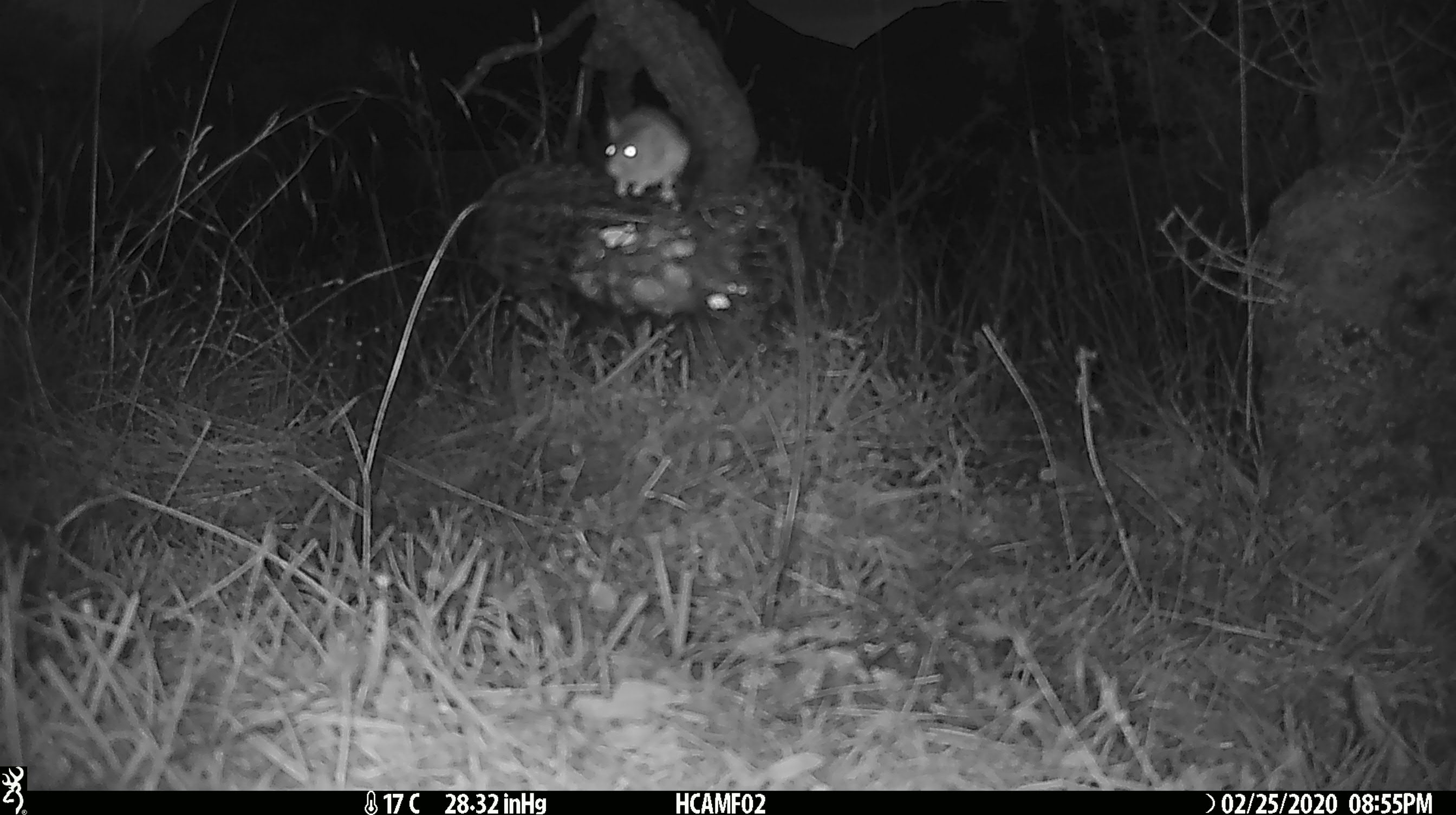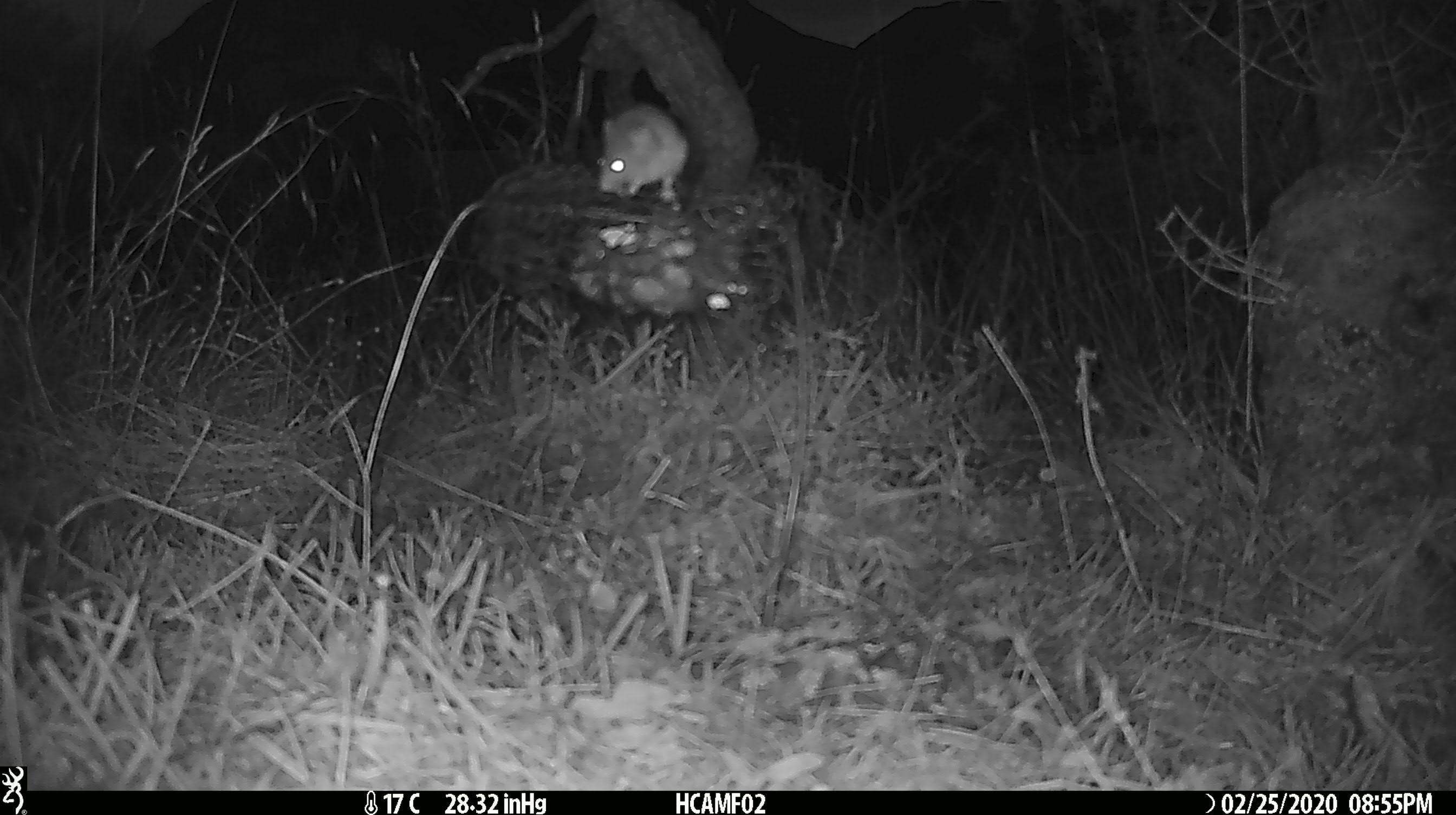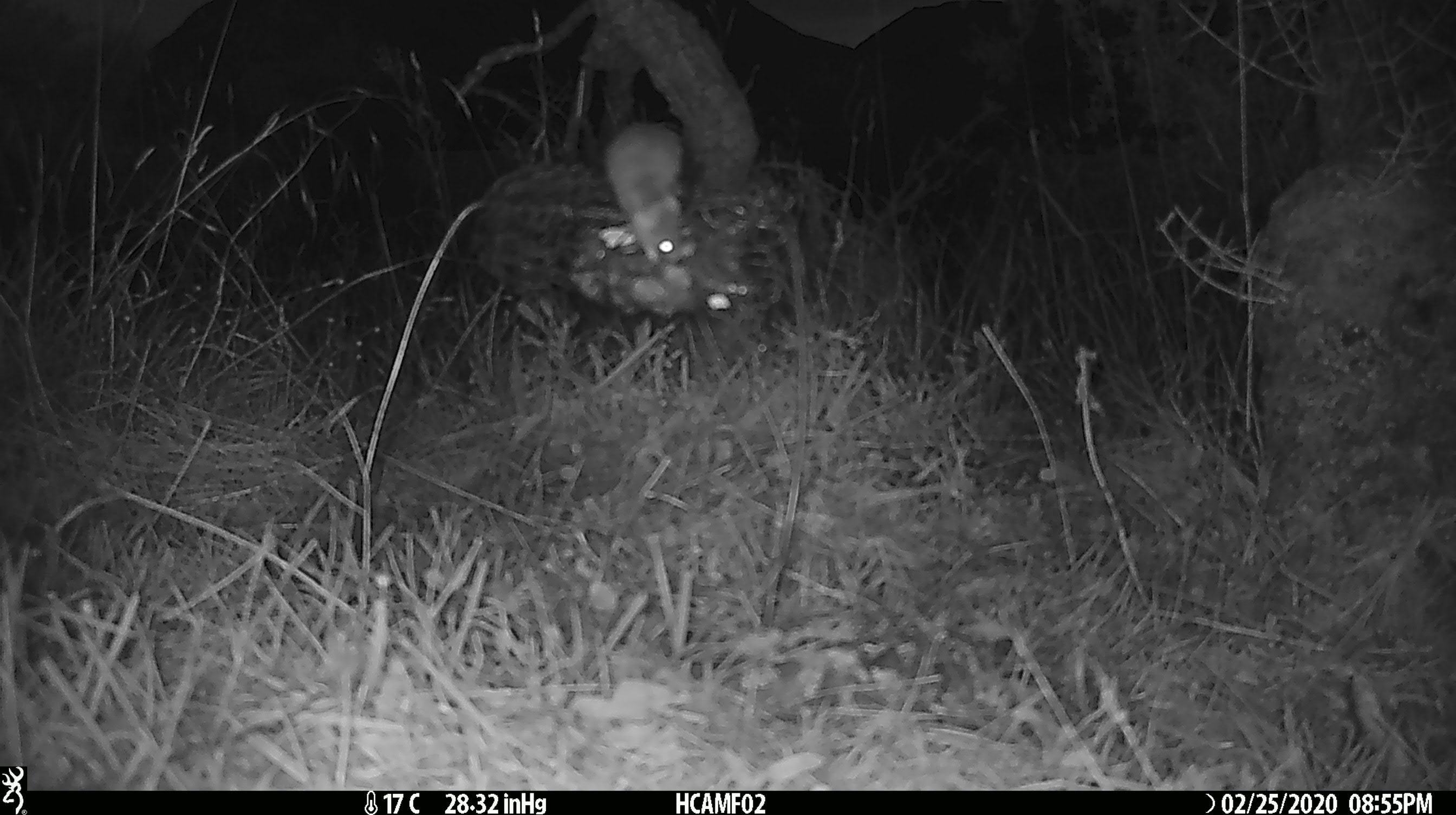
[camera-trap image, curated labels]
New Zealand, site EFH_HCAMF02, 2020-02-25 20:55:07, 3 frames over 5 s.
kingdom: Animalia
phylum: Chordata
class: Mammalia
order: Rodentia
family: Muridae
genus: Mus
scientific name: Mus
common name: mouse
Mouse (Mus).